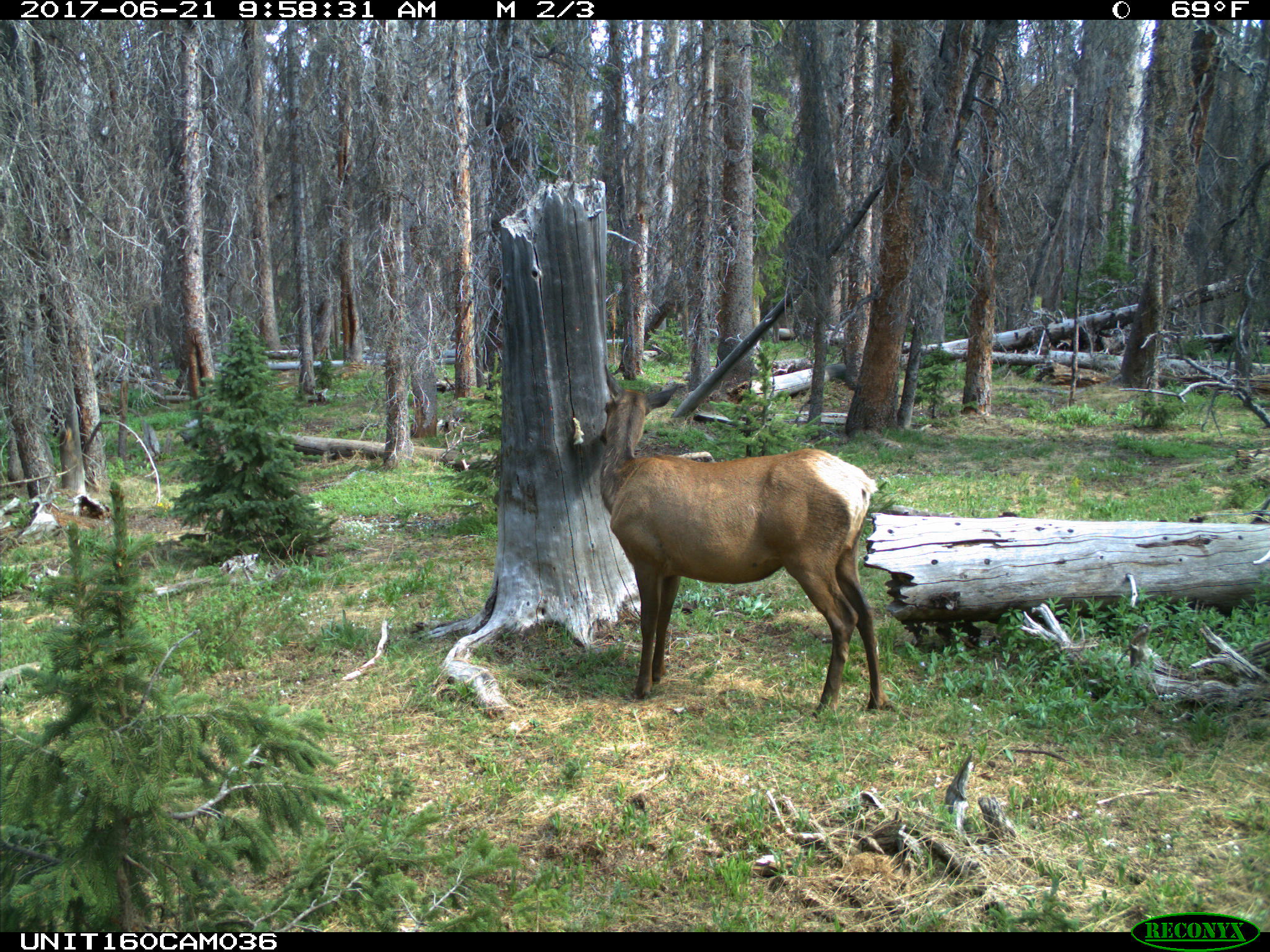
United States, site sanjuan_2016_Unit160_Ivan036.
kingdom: Animalia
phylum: Chordata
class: Mammalia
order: Artiodactyla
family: Cervidae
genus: Cervus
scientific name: Cervus elaphus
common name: red deer